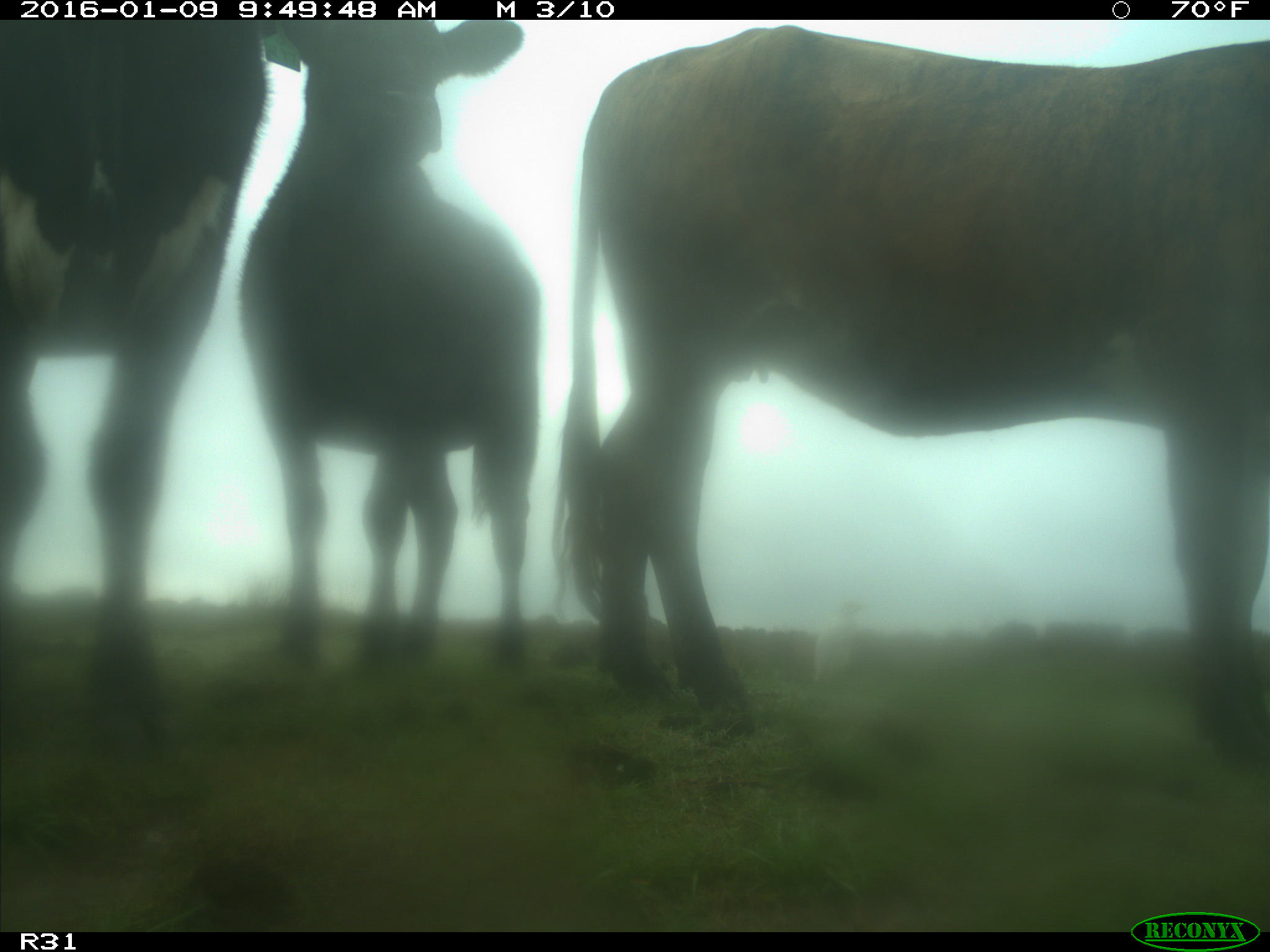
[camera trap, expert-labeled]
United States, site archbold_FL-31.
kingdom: Animalia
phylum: Chordata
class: Mammalia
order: Artiodactyla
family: Bovidae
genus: Bos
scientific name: Bos taurus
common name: domestic cow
Bos taurus (domestic cow).